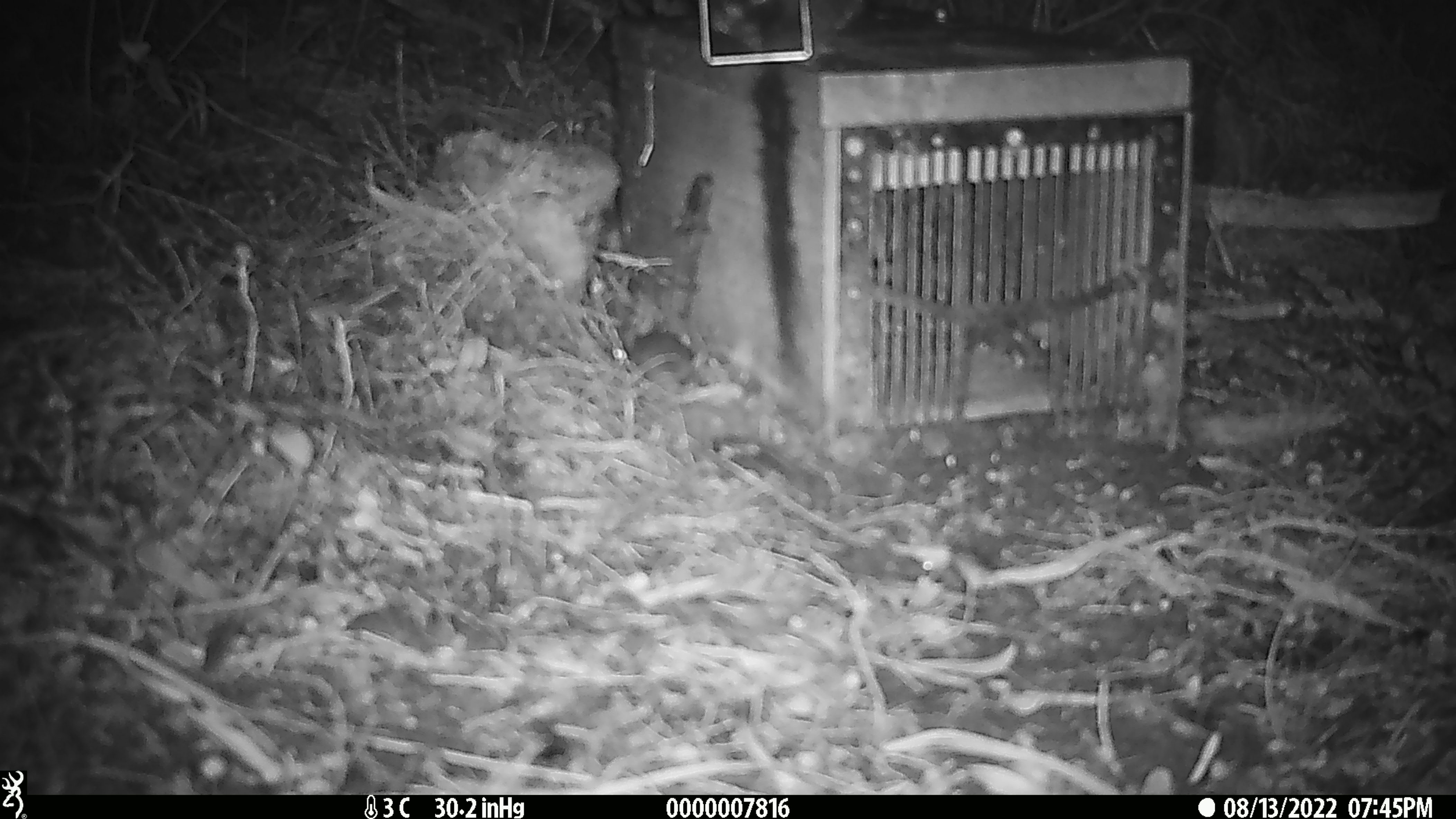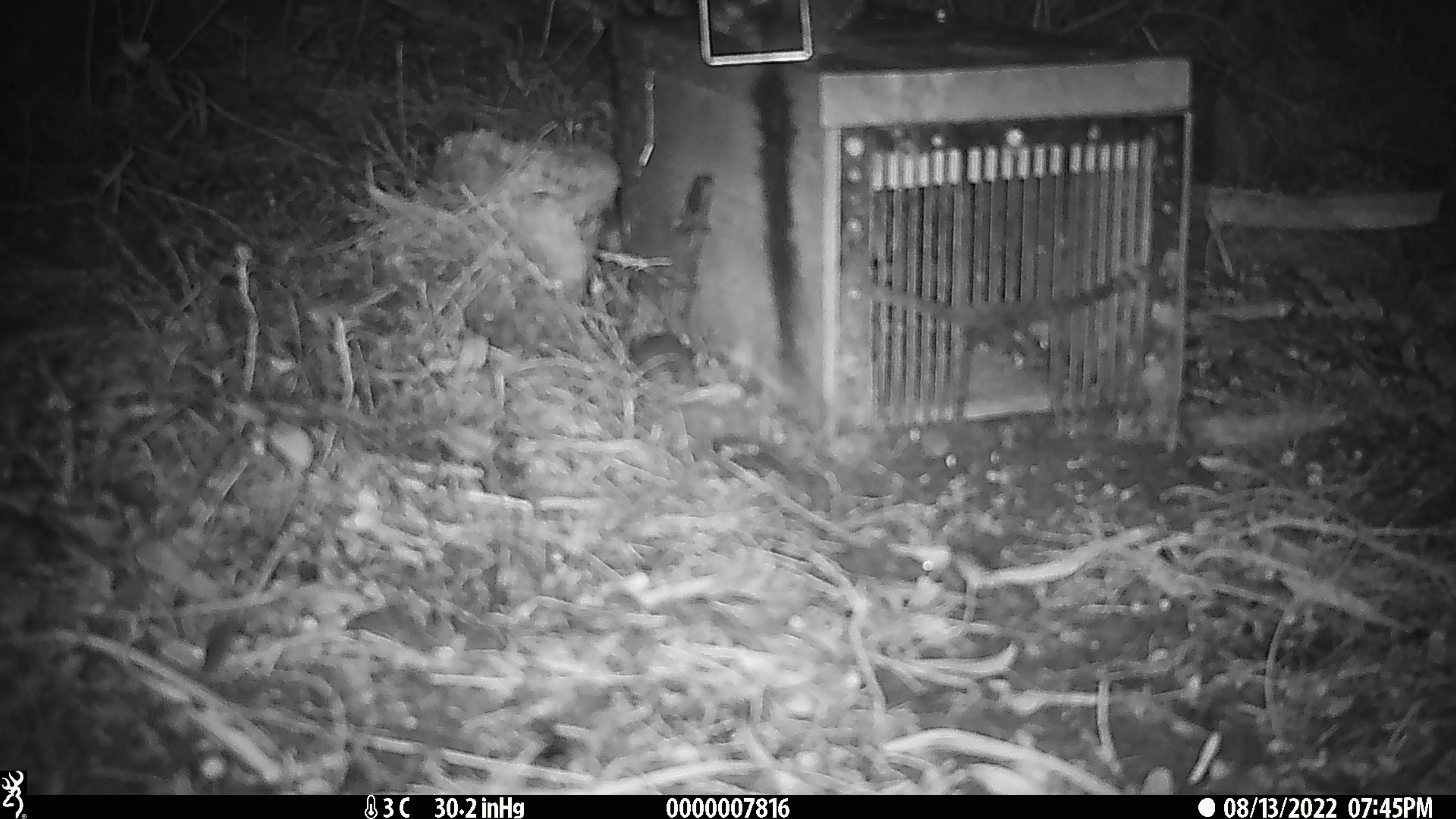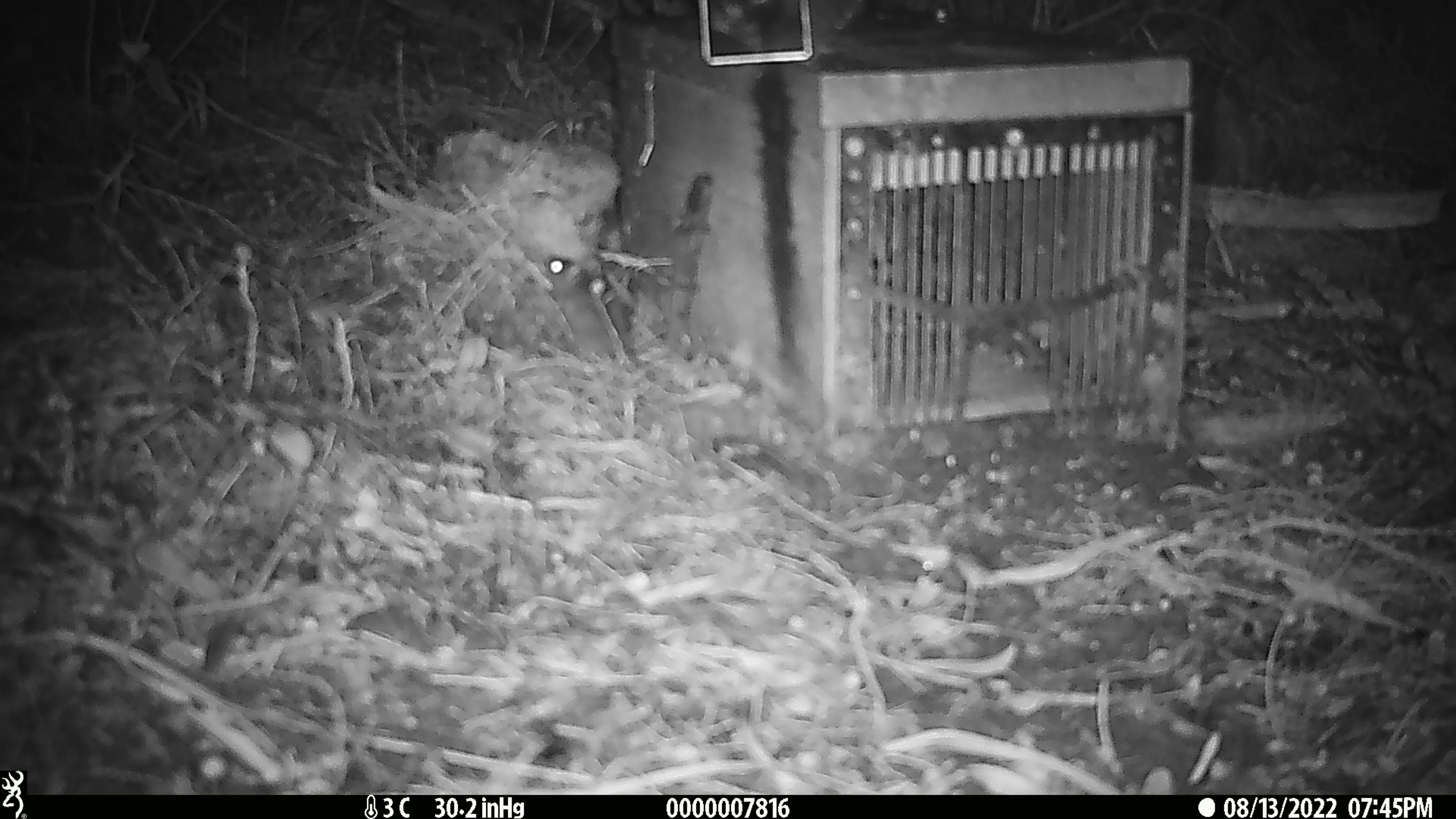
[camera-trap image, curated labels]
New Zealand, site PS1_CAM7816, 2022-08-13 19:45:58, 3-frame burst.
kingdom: Animalia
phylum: Chordata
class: Mammalia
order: Rodentia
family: Muridae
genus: Mus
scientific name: Mus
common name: mouse